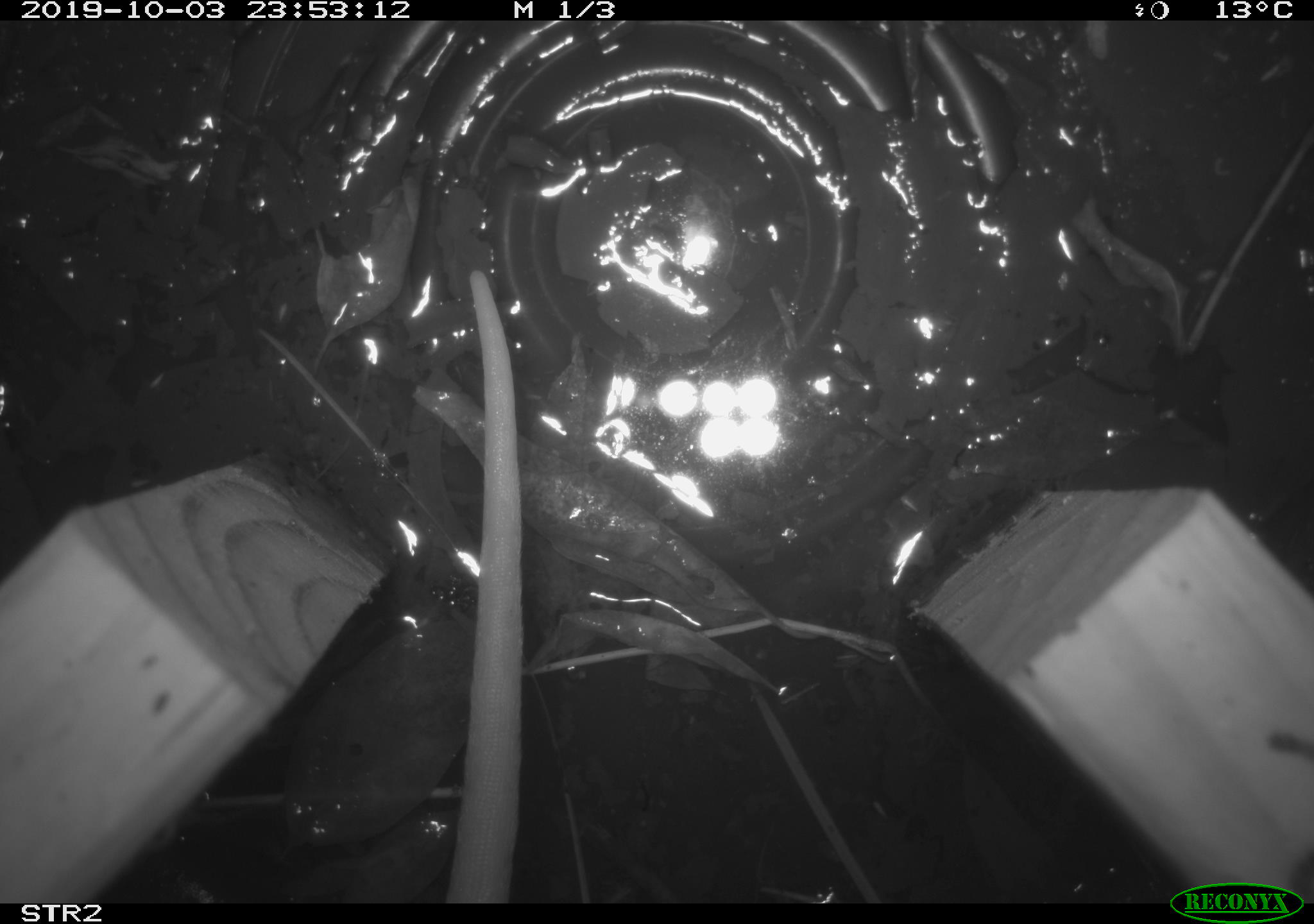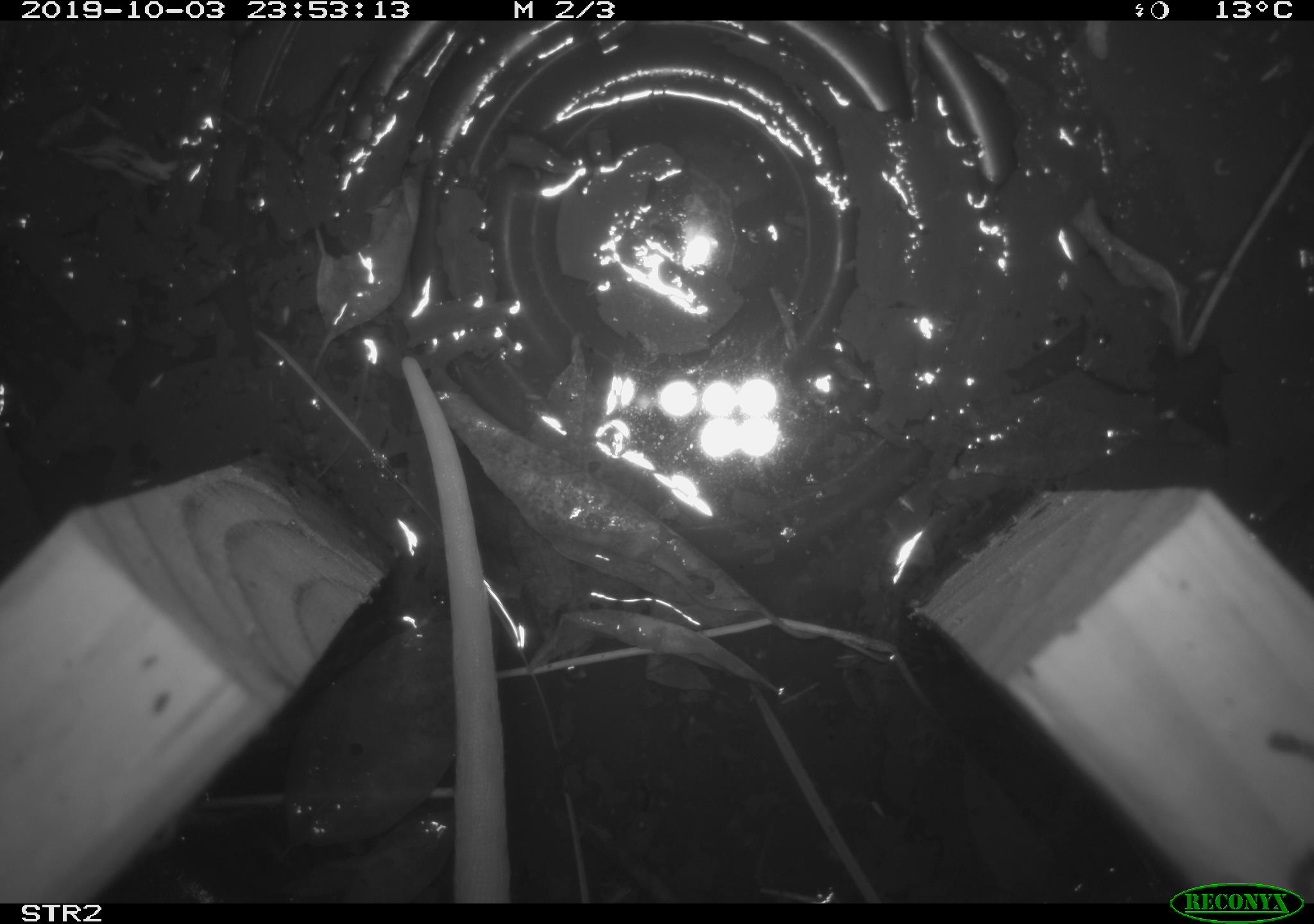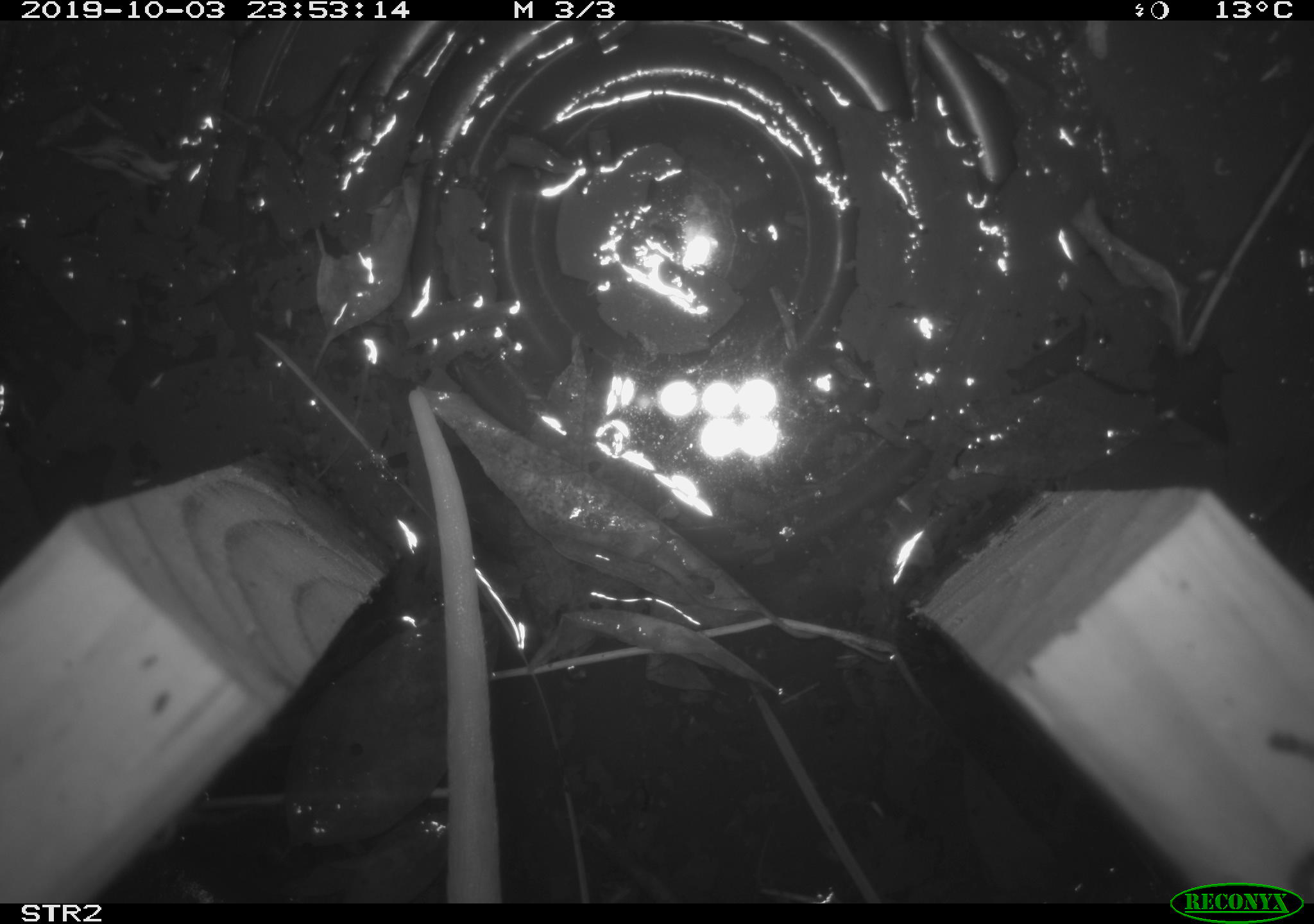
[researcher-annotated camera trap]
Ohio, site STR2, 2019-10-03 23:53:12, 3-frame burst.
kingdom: Animalia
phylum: Chordata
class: Mammalia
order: Didelphimorphia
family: Didelphidae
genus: Didelphis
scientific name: Didelphis virginiana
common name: virginia opossum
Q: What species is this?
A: Virginia opossum (Didelphis virginiana).